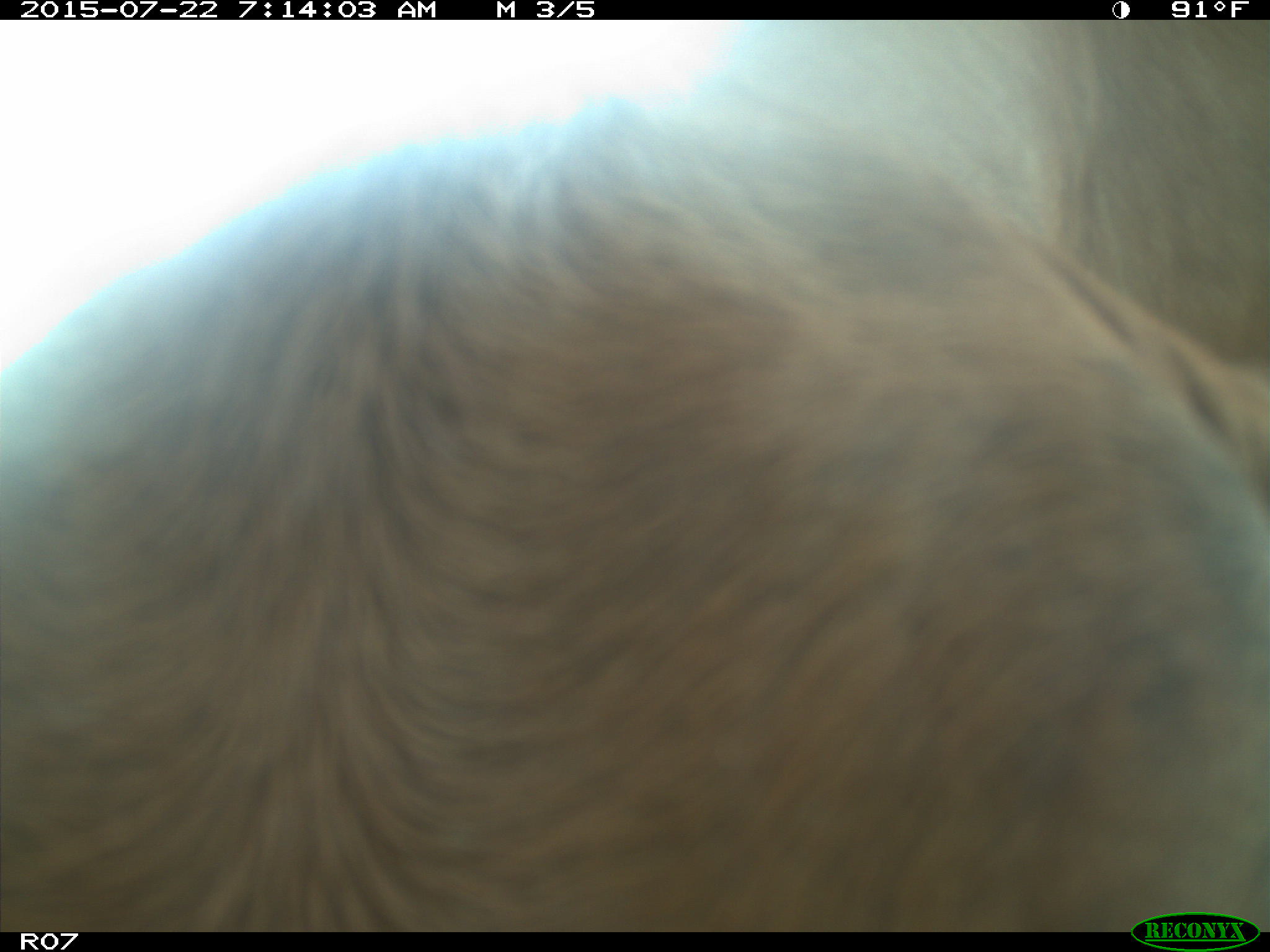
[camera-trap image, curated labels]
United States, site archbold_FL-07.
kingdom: Animalia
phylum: Chordata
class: Mammalia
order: Artiodactyla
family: Cervidae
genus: Odocoileus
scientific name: Odocoileus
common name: deer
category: unidentified deer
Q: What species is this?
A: Unidentified deer (deer) (Odocoileus).